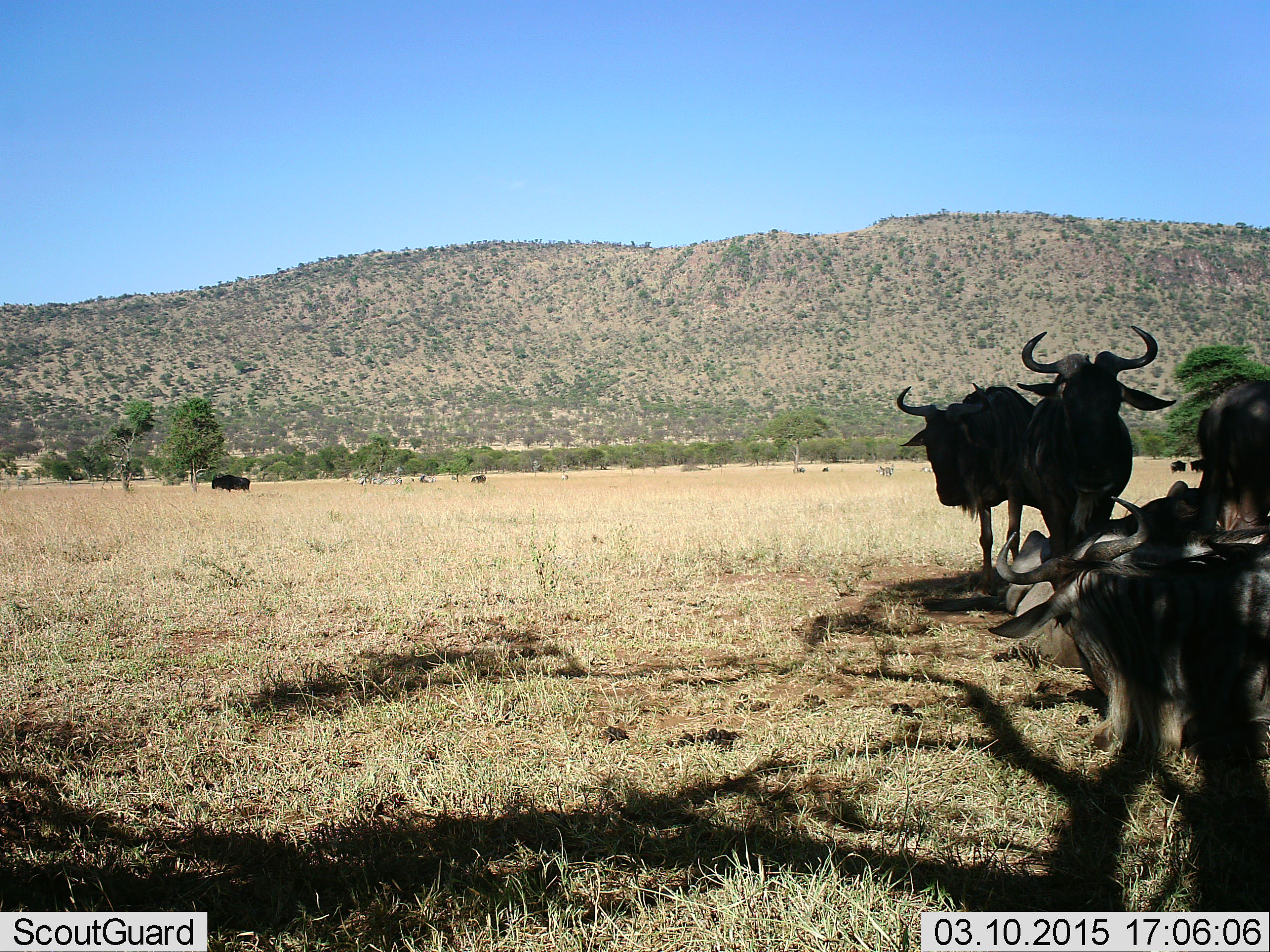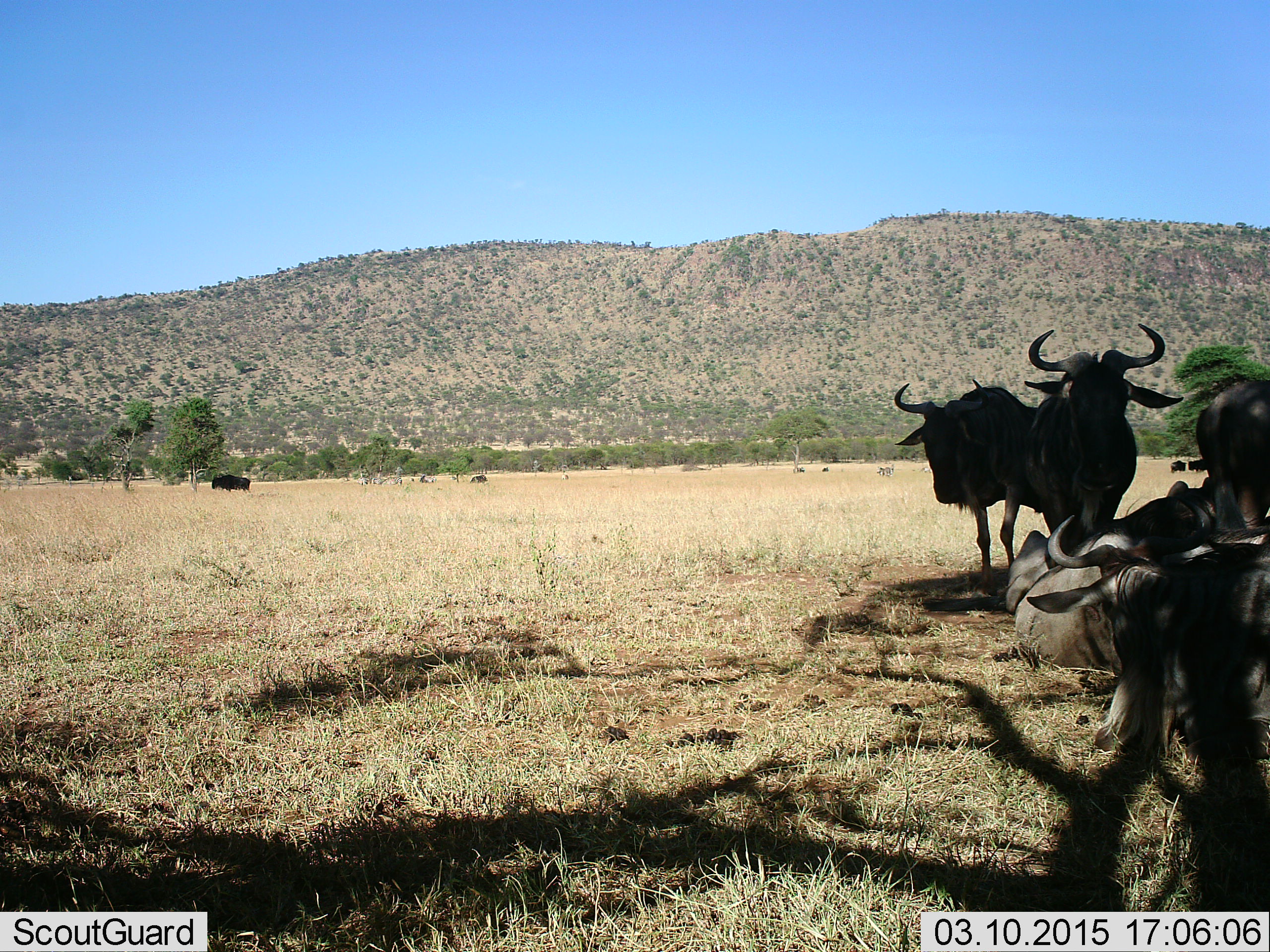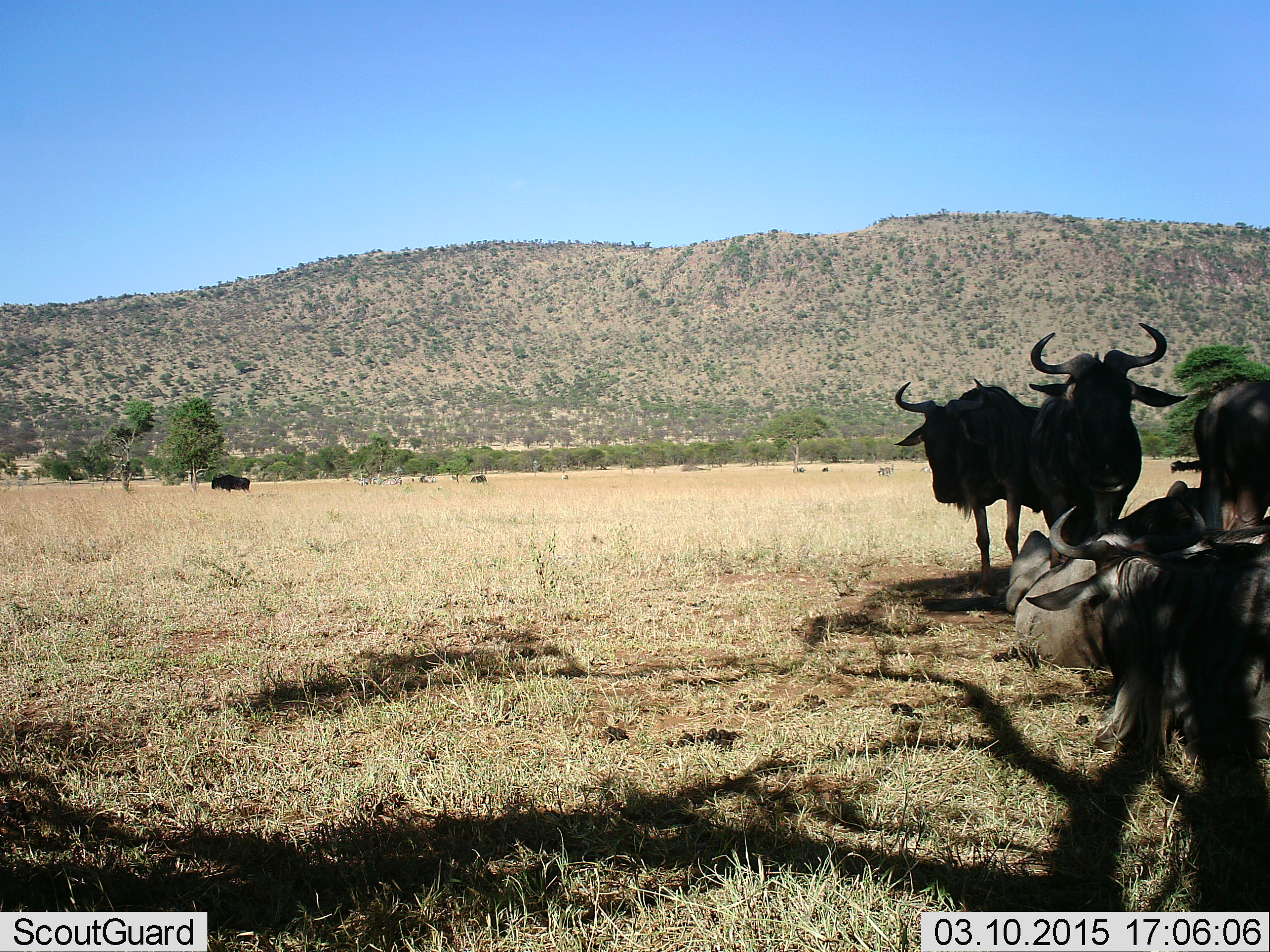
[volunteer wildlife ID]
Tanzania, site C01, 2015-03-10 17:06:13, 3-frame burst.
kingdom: Animalia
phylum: Chordata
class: Mammalia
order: Artiodactyla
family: Bovidae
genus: Connochaetes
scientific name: Connochaetes taurinus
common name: blue wildebeest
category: wildebeest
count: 5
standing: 82%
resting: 91%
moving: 18%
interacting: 0%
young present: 0%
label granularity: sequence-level